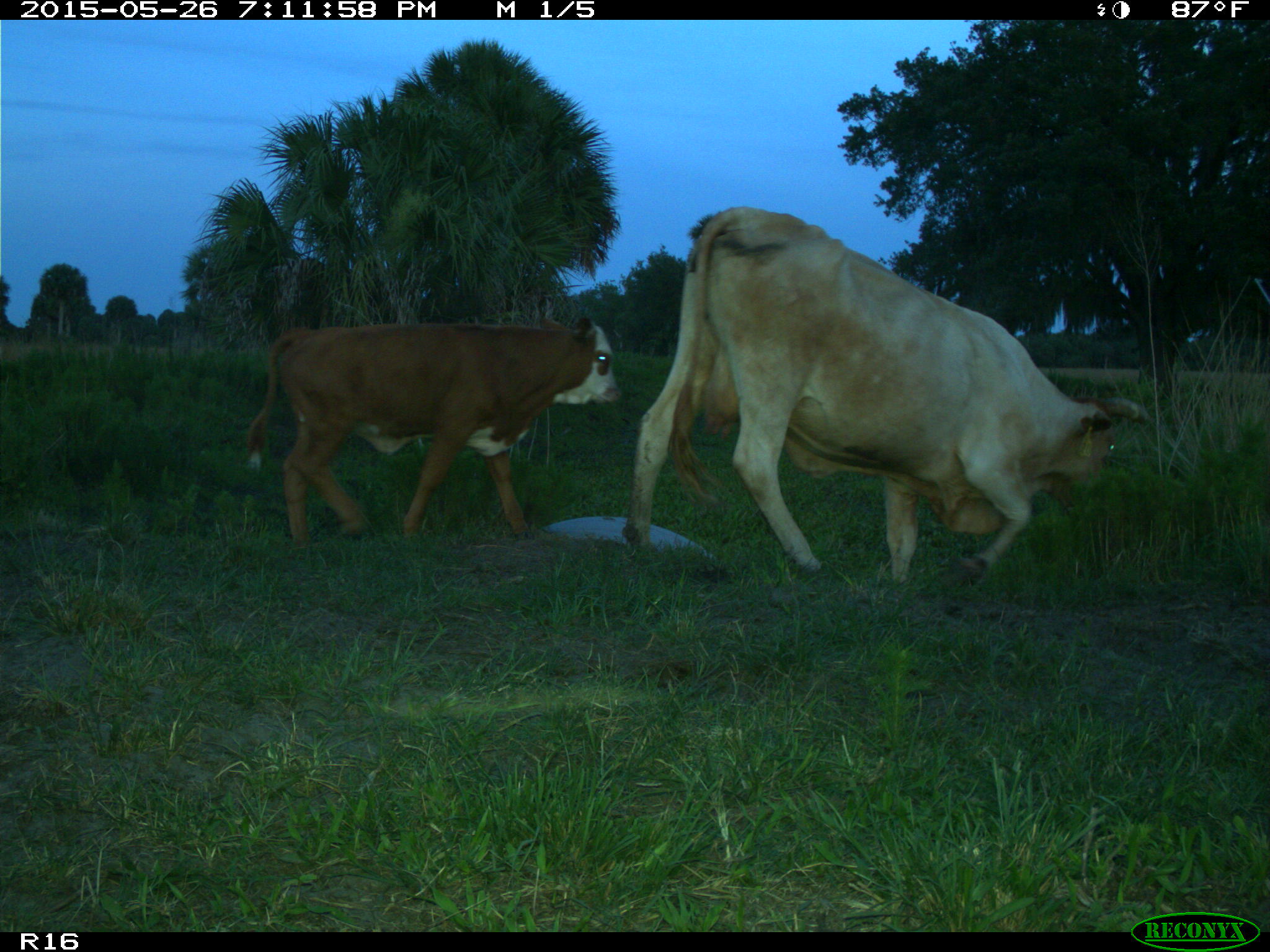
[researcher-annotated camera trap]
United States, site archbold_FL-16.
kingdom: Animalia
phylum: Chordata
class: Mammalia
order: Artiodactyla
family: Bovidae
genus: Bos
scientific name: Bos taurus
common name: domestic cow